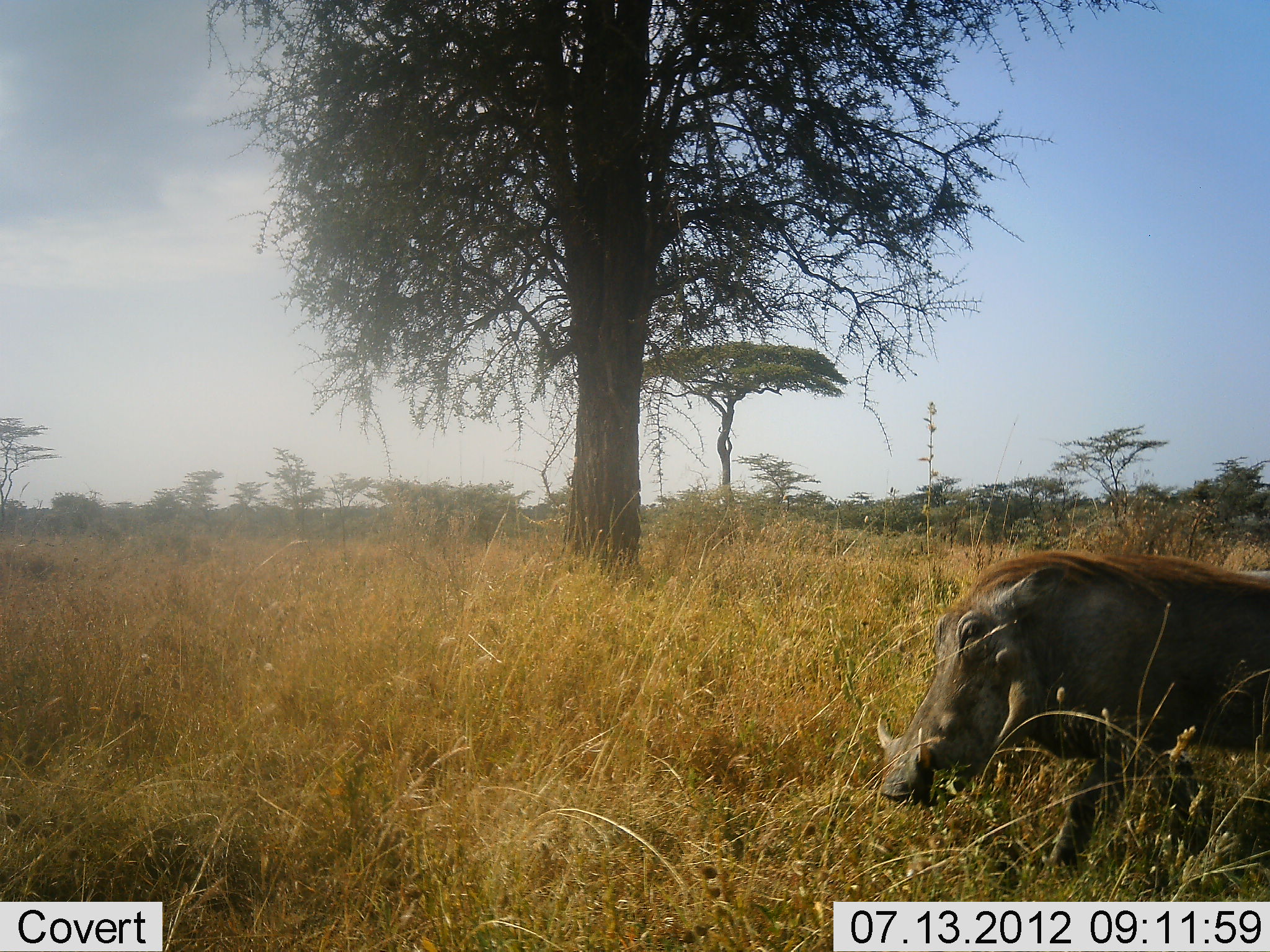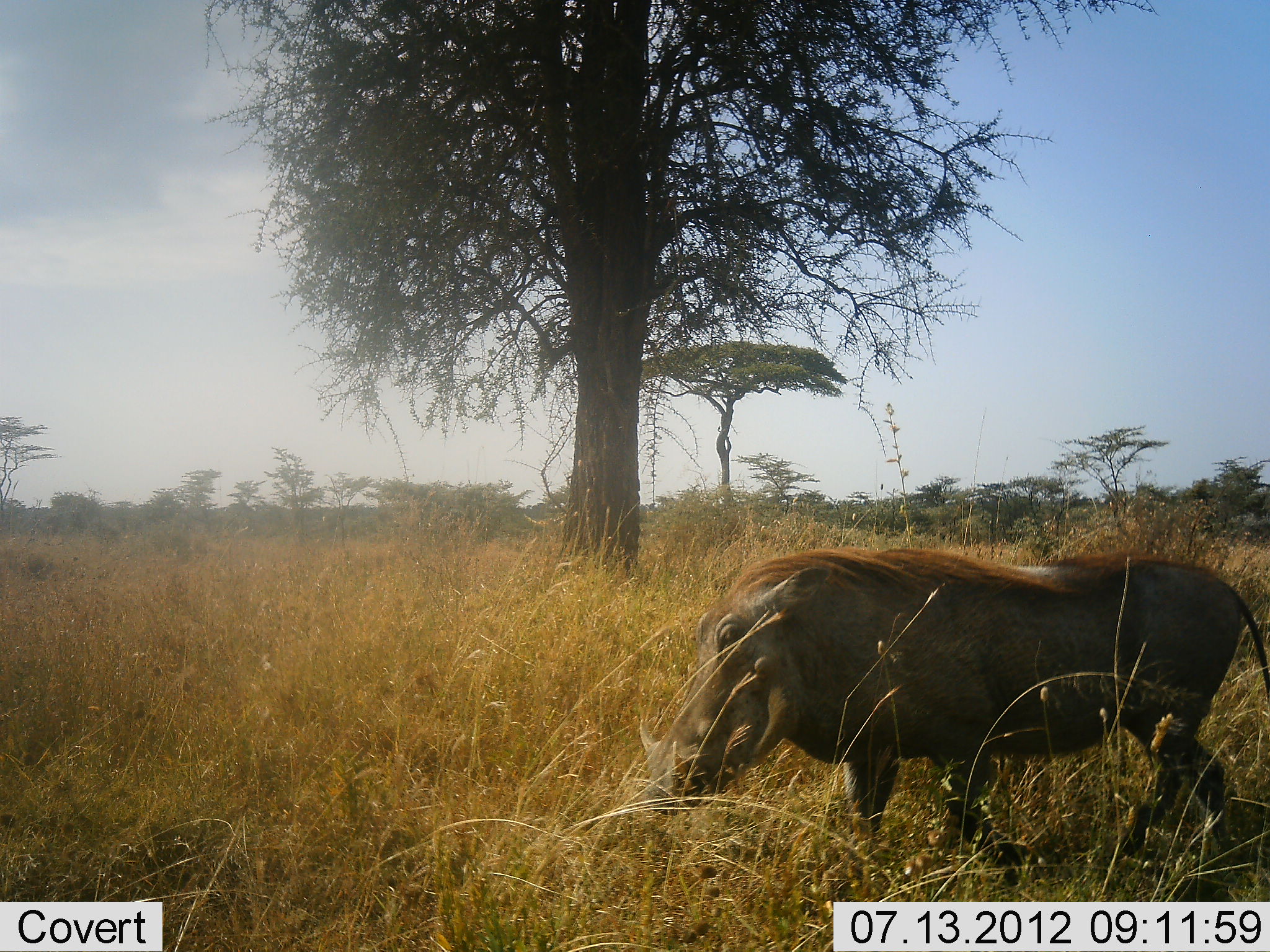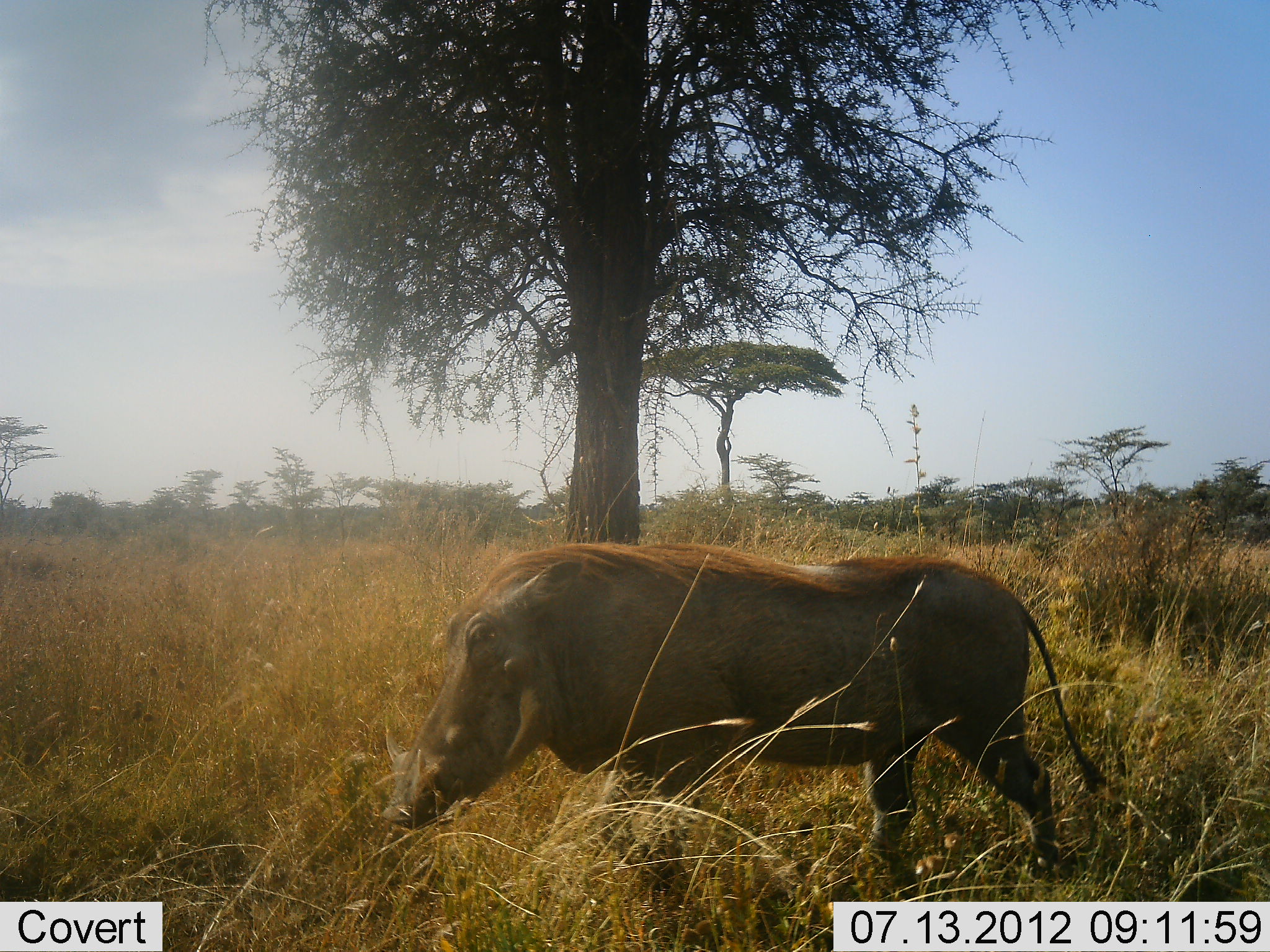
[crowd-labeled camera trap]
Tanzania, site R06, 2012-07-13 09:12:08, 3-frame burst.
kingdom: Animalia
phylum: Chordata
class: Mammalia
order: Artiodactyla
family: Suidae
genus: Phacochoerus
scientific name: Phacochoerus africanus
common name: warthog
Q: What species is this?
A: Warthog (Phacochoerus africanus).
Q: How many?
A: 1.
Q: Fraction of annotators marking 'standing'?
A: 0%.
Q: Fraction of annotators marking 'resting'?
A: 0%.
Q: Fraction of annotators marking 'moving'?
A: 100%.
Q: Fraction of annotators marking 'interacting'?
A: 0%.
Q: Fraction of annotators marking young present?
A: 0%.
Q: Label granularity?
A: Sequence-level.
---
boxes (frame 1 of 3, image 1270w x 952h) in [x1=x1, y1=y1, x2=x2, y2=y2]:
animal: [x1=876, y1=552, x2=1270, y2=901]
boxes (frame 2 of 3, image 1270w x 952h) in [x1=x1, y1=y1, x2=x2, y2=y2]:
animal: [x1=637, y1=546, x2=1270, y2=901]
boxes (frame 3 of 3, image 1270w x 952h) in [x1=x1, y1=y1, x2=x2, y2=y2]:
animal: [x1=381, y1=543, x2=1106, y2=902]